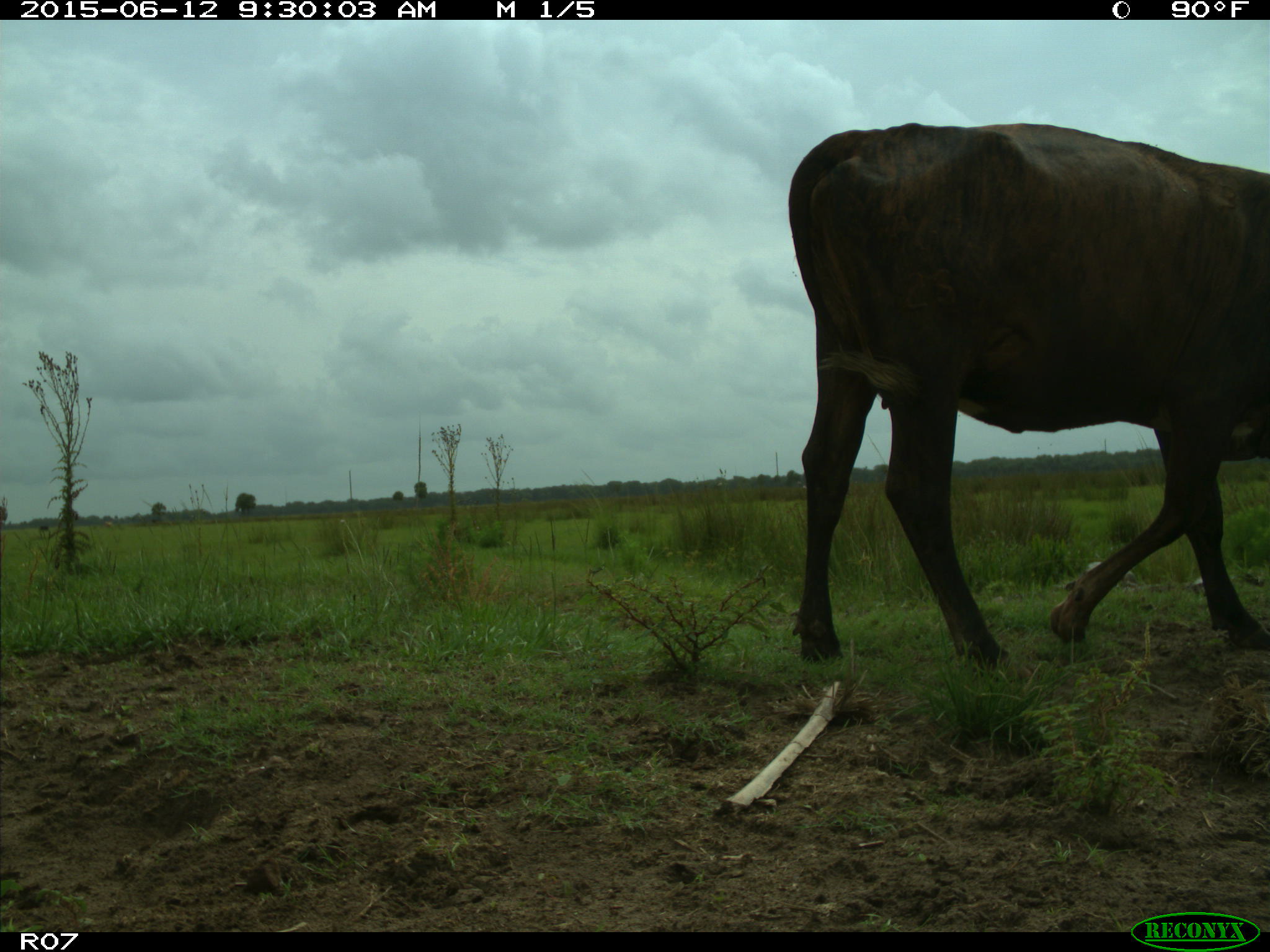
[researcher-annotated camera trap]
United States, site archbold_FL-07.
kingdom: Animalia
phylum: Chordata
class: Mammalia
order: Artiodactyla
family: Bovidae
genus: Bos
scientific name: Bos taurus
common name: domestic cow